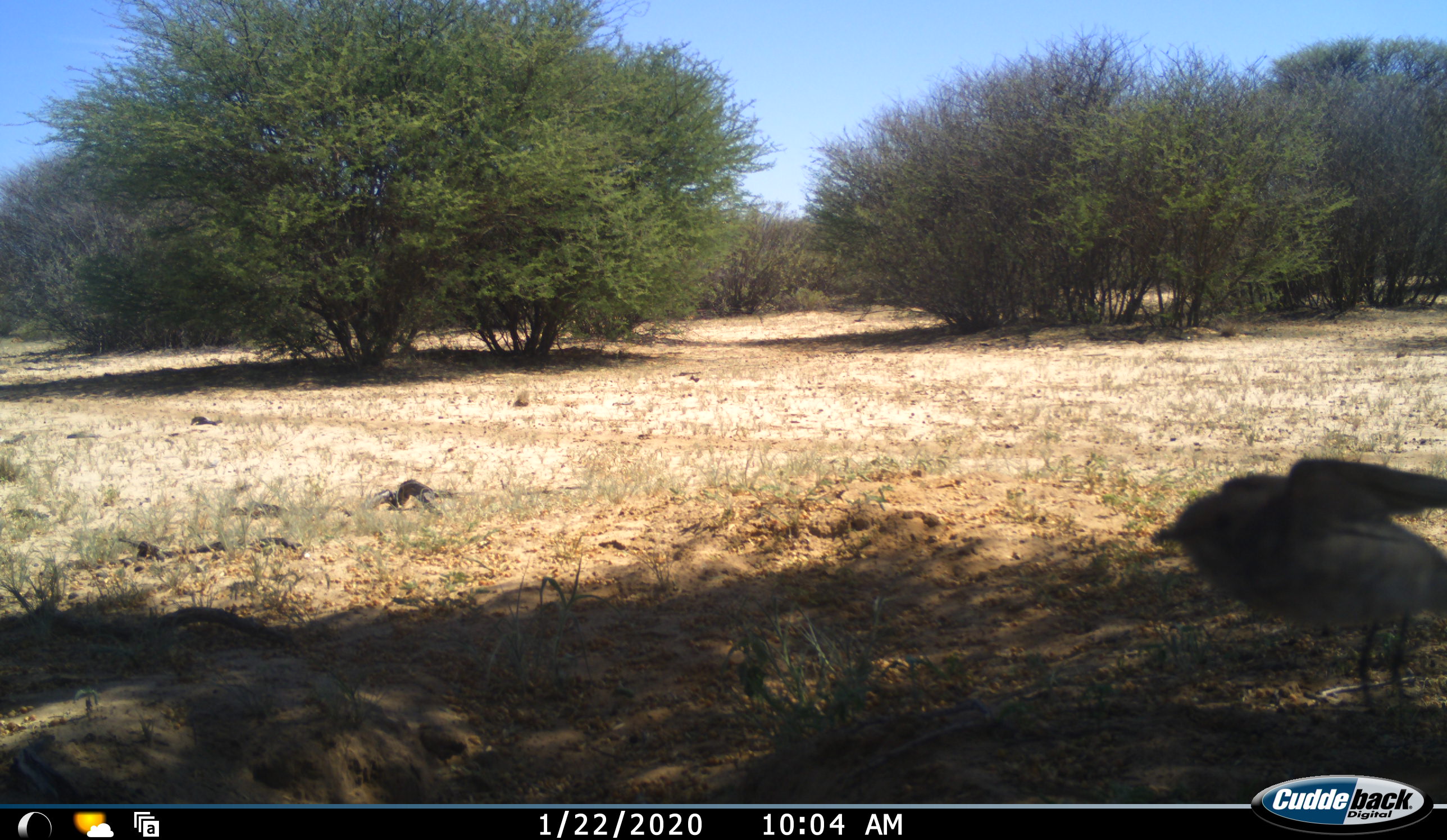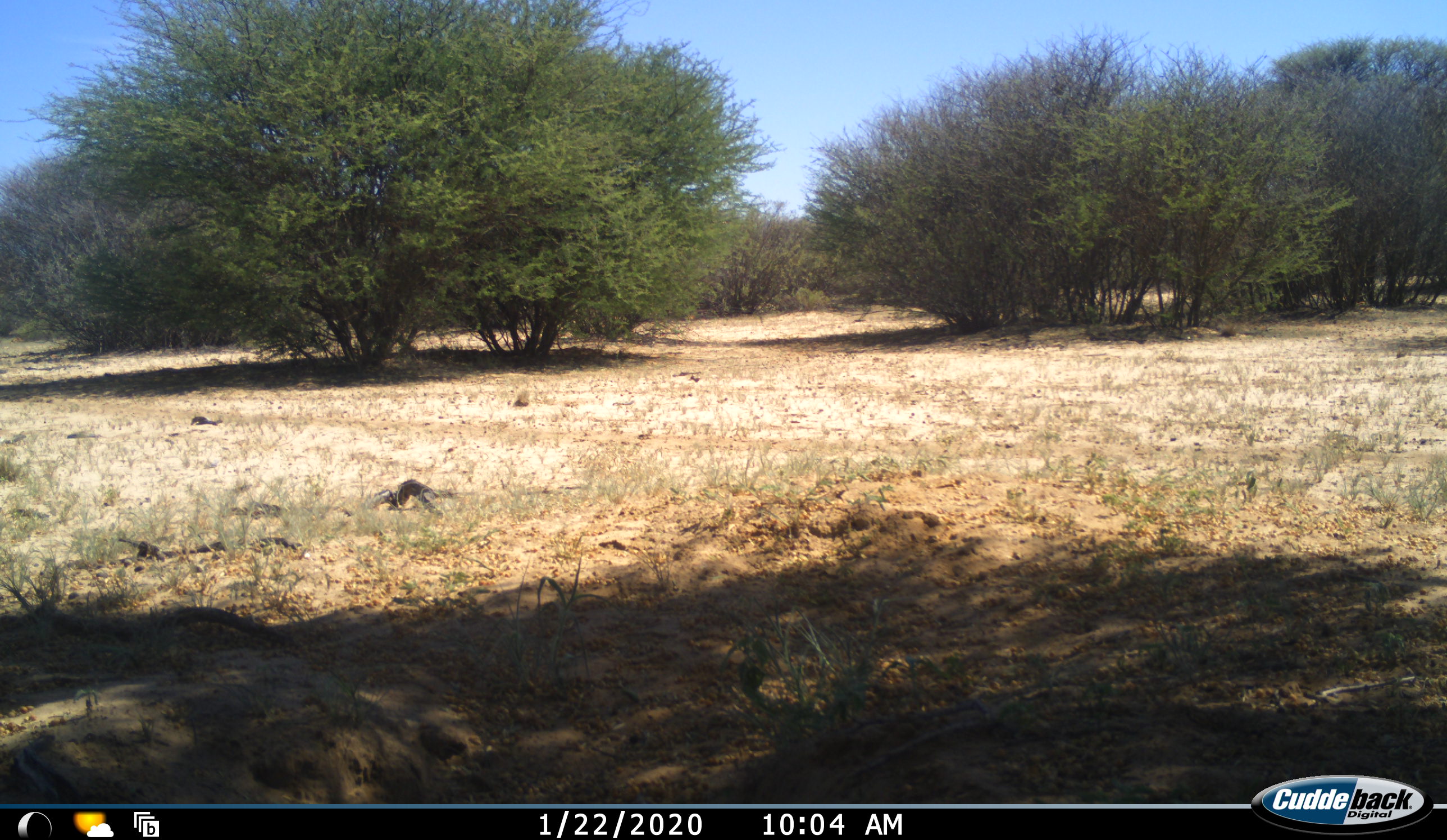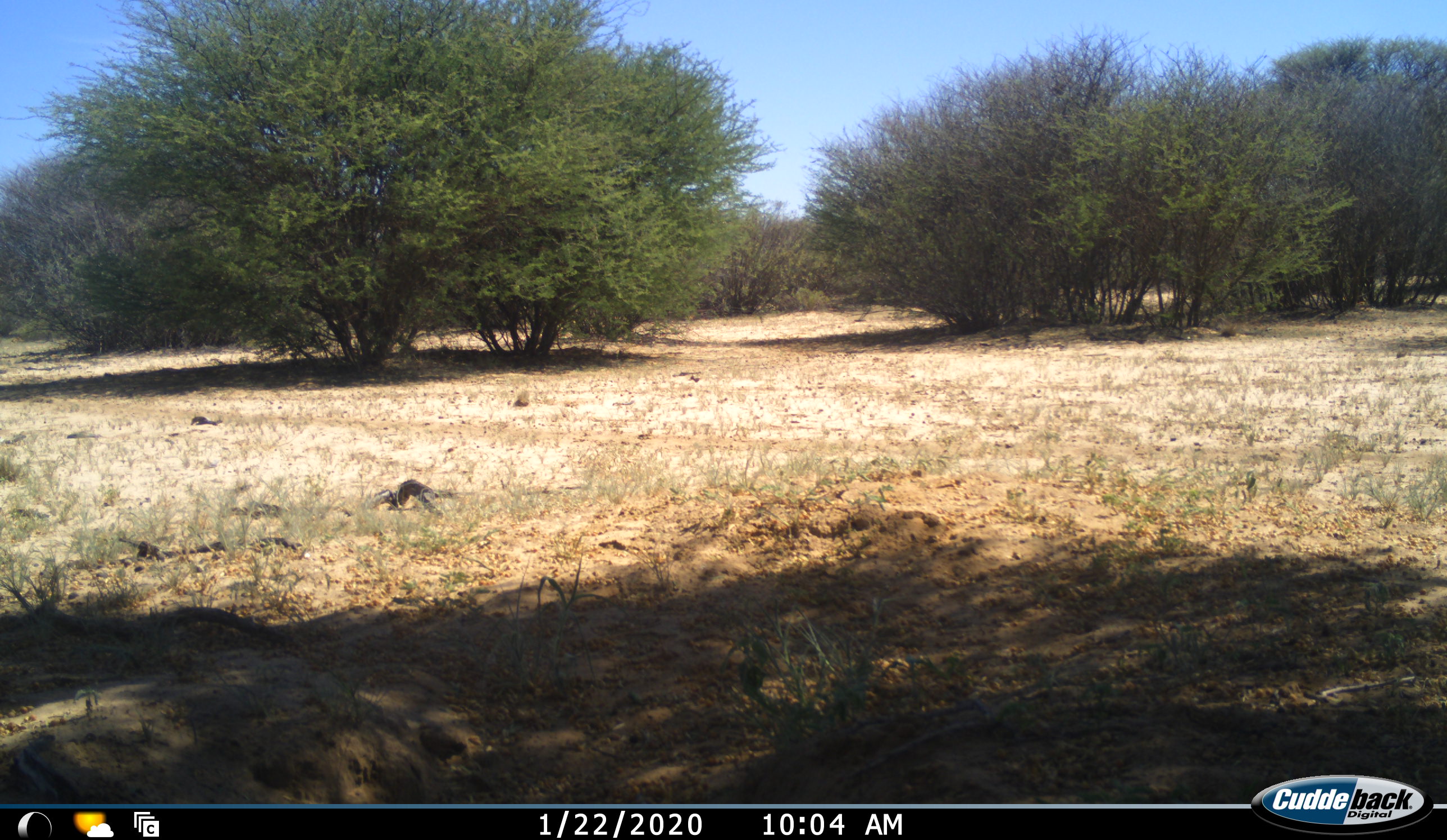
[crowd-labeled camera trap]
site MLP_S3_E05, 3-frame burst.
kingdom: Animalia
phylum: Chordata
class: Aves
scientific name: Aves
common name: bird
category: birdother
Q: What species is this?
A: Birdother (bird) (Aves).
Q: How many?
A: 1.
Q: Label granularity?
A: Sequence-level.